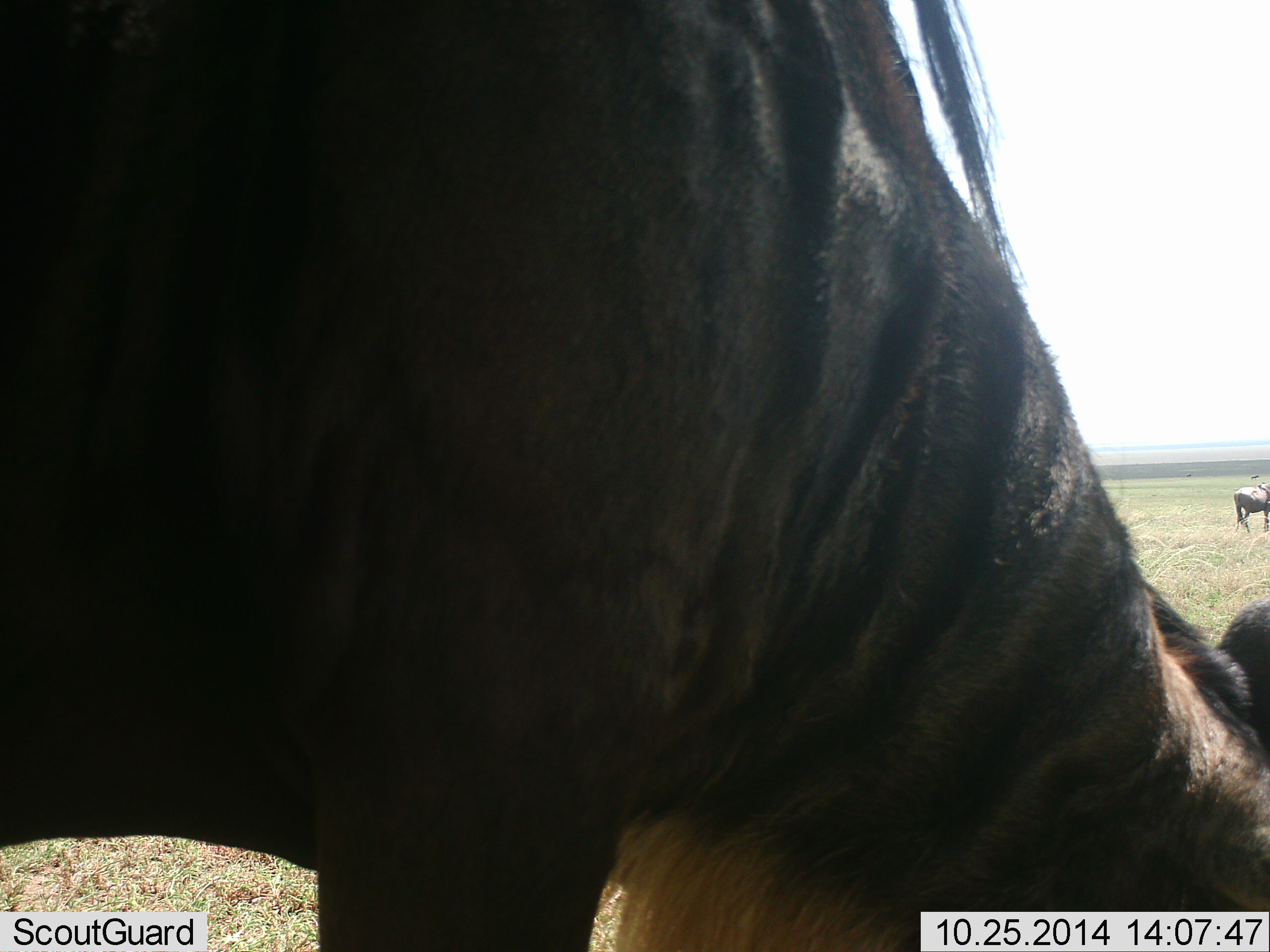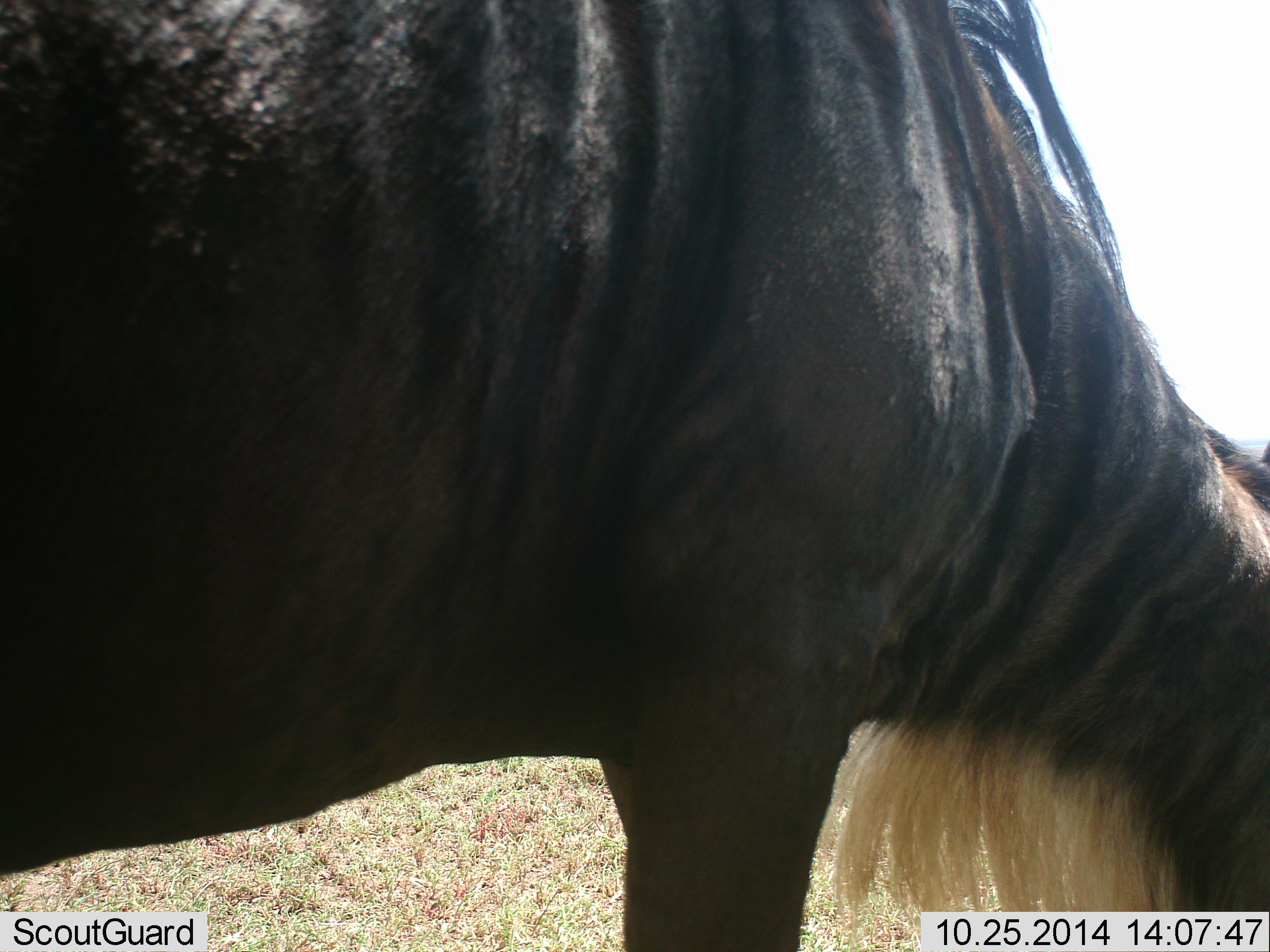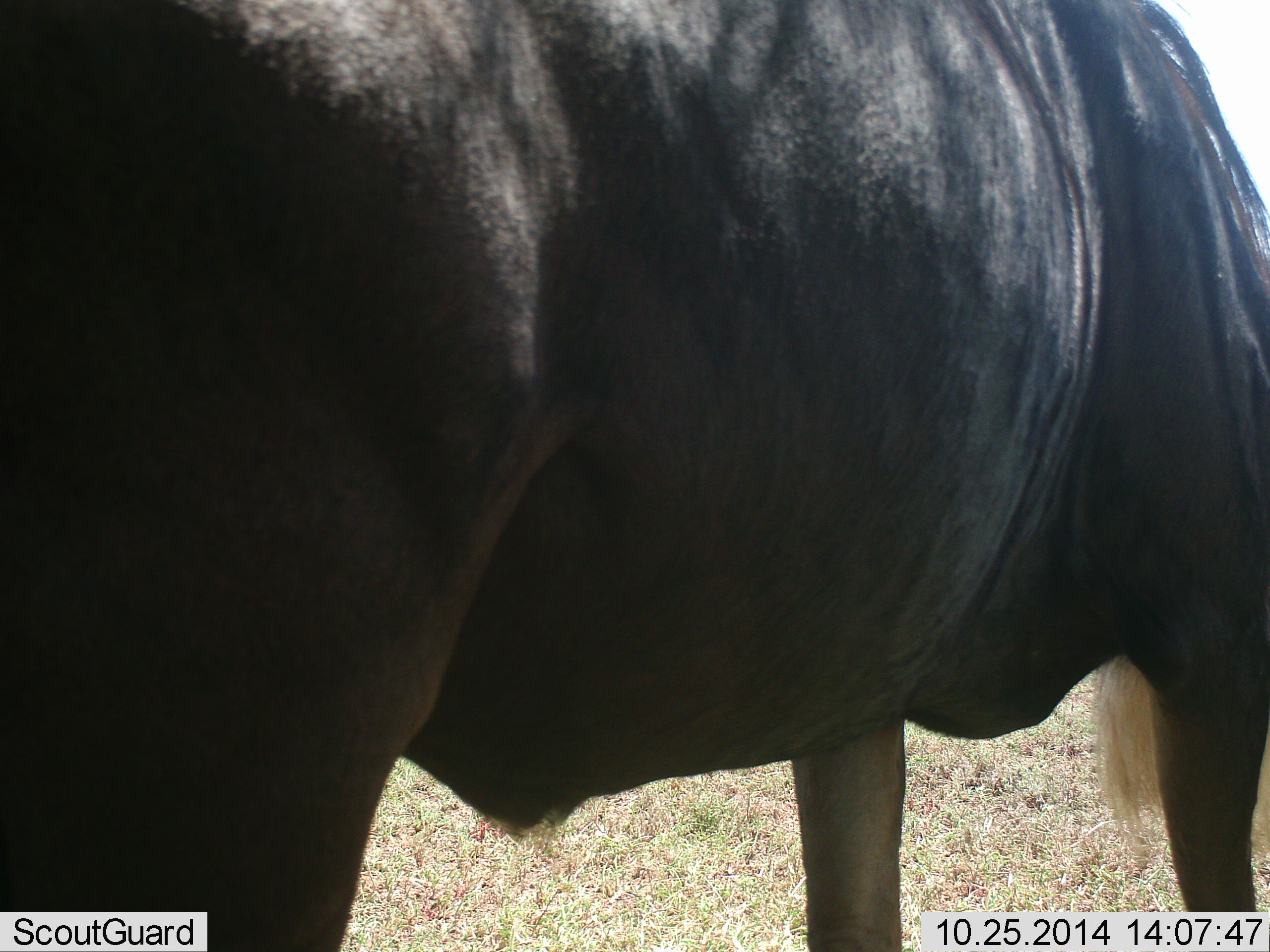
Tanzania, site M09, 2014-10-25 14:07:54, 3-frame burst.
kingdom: Animalia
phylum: Chordata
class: Mammalia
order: Artiodactyla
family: Bovidae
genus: Connochaetes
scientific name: Connochaetes taurinus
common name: blue wildebeest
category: wildebeest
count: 2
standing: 30%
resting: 0%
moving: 40%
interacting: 0%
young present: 0%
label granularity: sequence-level